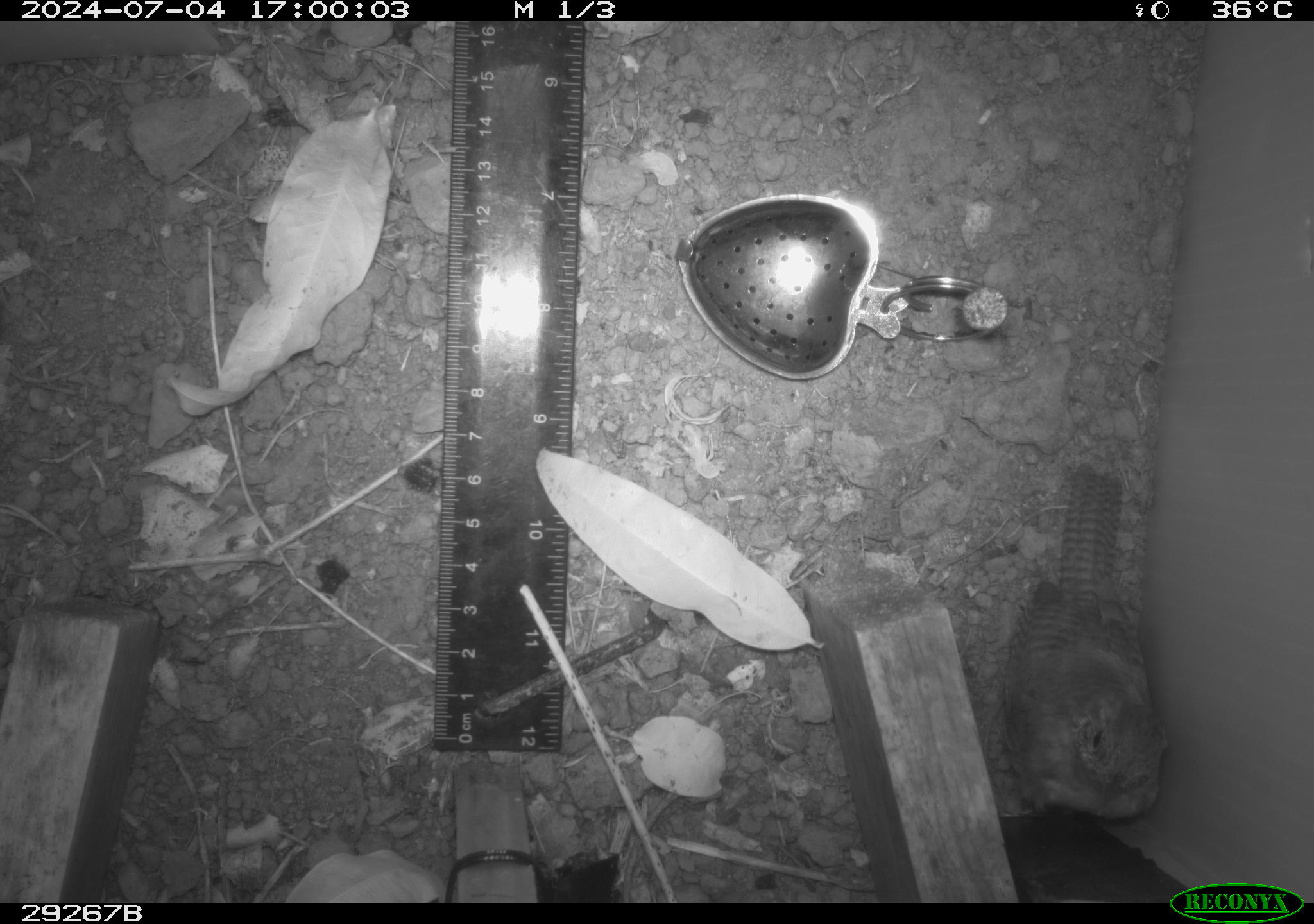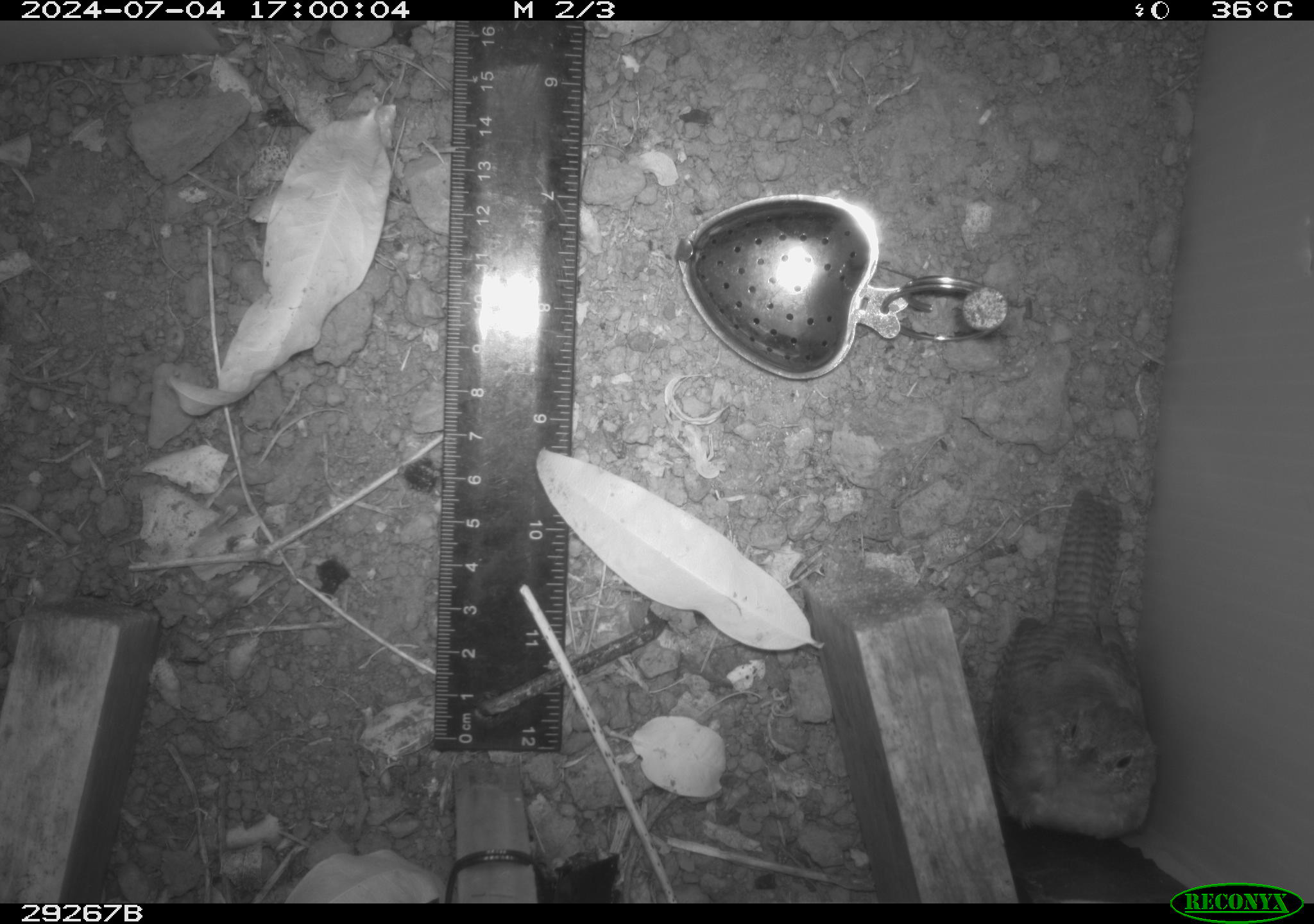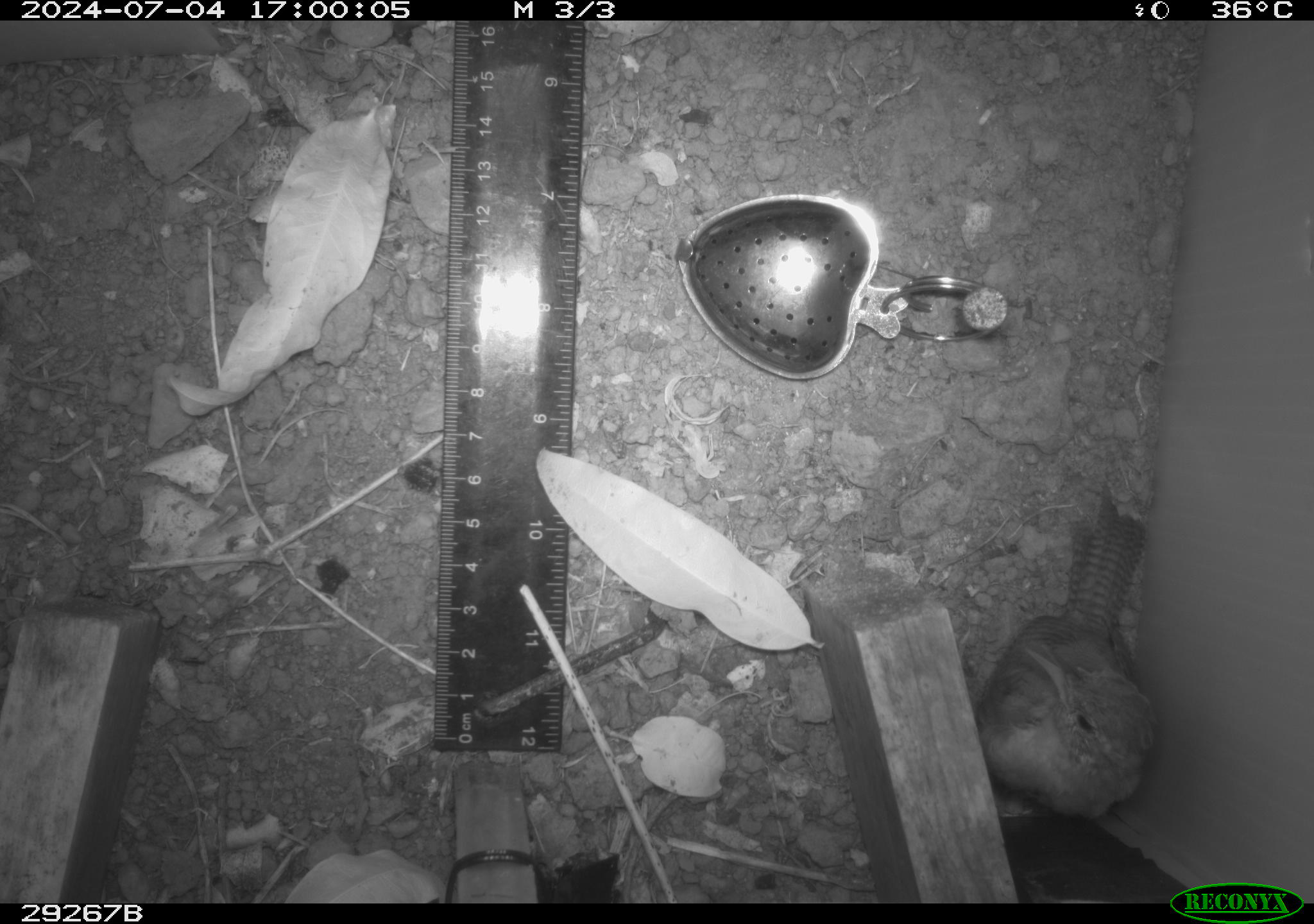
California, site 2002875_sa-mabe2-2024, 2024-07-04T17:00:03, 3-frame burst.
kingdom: Animalia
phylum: Chordata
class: Aves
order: Passeriformes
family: Troglodytidae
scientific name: Troglodytidae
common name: wren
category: troglodytidae family